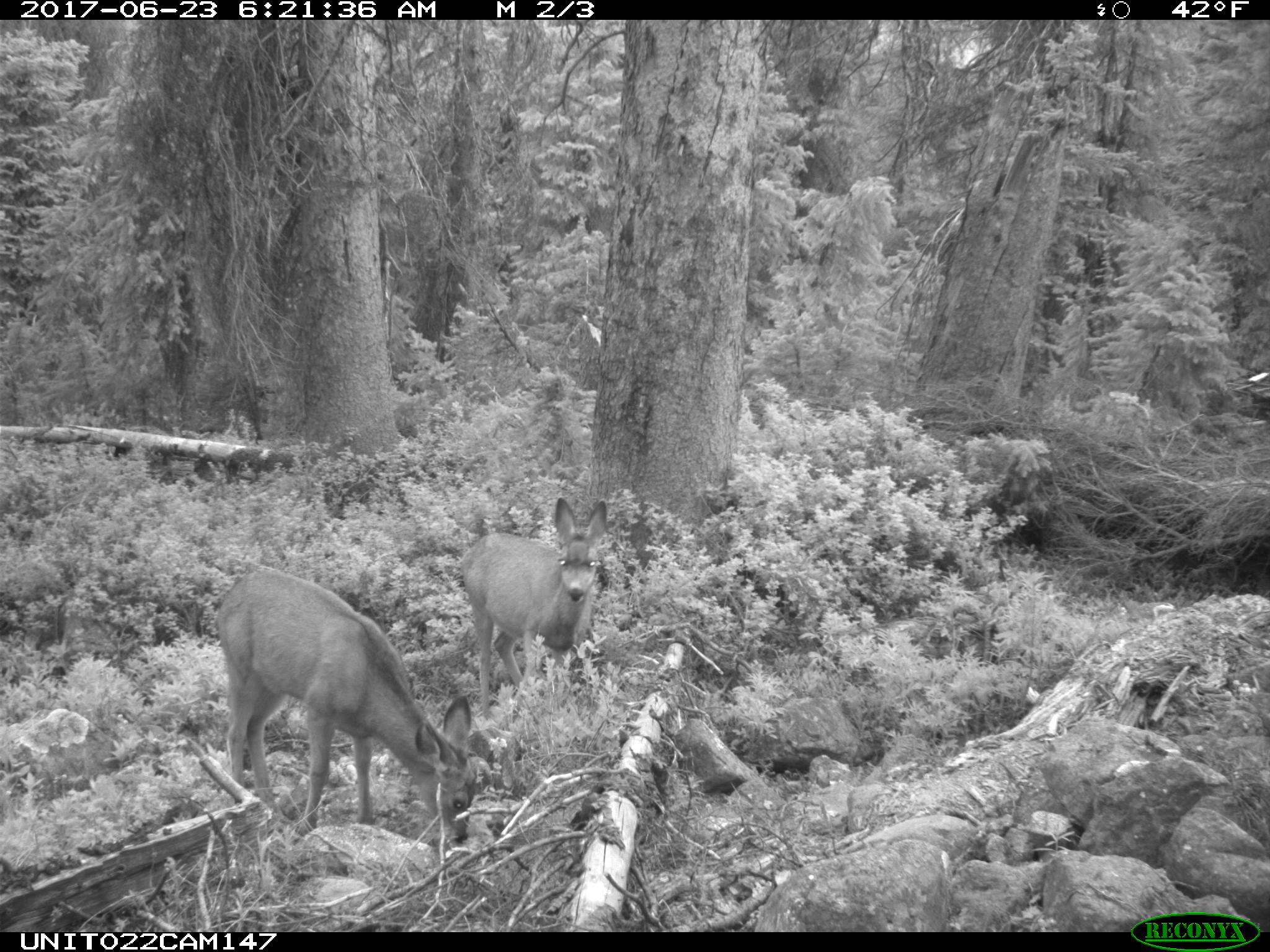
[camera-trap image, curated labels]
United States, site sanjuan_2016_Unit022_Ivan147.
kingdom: Animalia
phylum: Chordata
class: Mammalia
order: Artiodactyla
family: Cervidae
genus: Odocoileus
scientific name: Odocoileus hemionus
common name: mule deer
Odocoileus hemionus (mule deer).